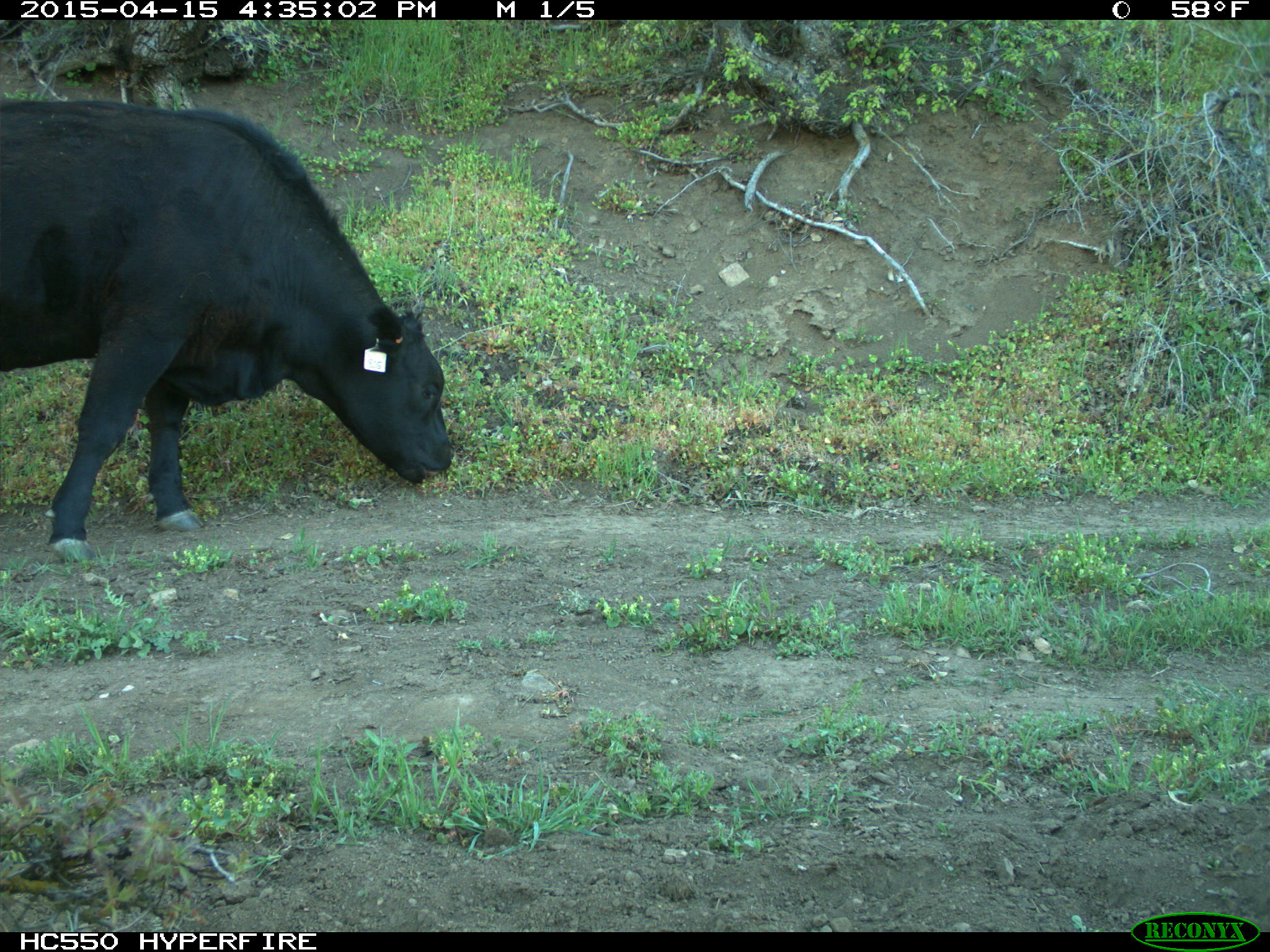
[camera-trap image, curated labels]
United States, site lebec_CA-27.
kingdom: Animalia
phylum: Chordata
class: Mammalia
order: Artiodactyla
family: Bovidae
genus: Bos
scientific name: Bos taurus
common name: domestic cow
Bos taurus (domestic cow).